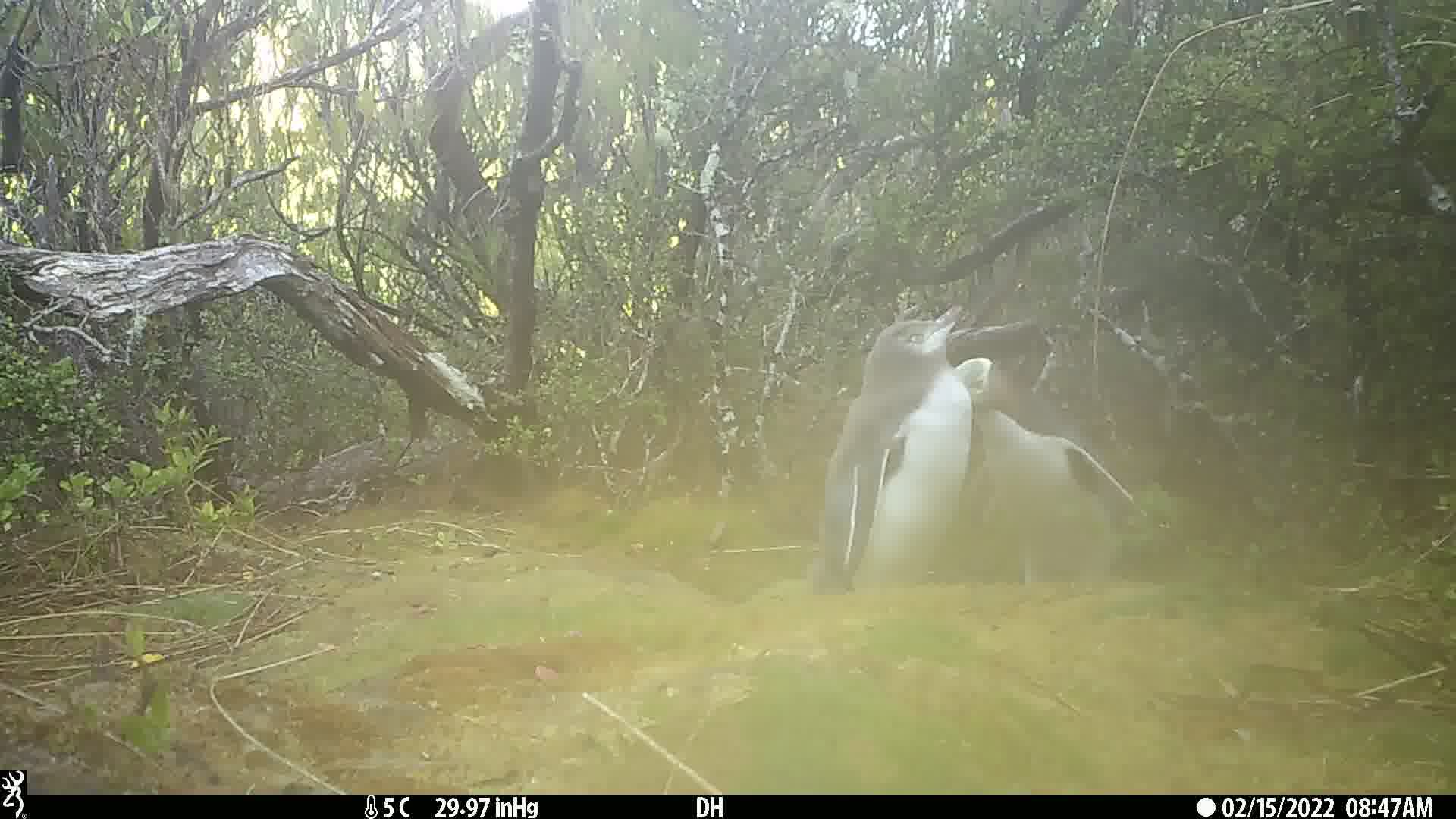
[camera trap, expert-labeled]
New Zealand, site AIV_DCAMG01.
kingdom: Animalia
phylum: Chordata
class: Aves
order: Sphenisciformes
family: Spheniscidae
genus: Megadyptes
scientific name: Megadyptes antipodes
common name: yellow-eyed penguin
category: yellow eyed penguin